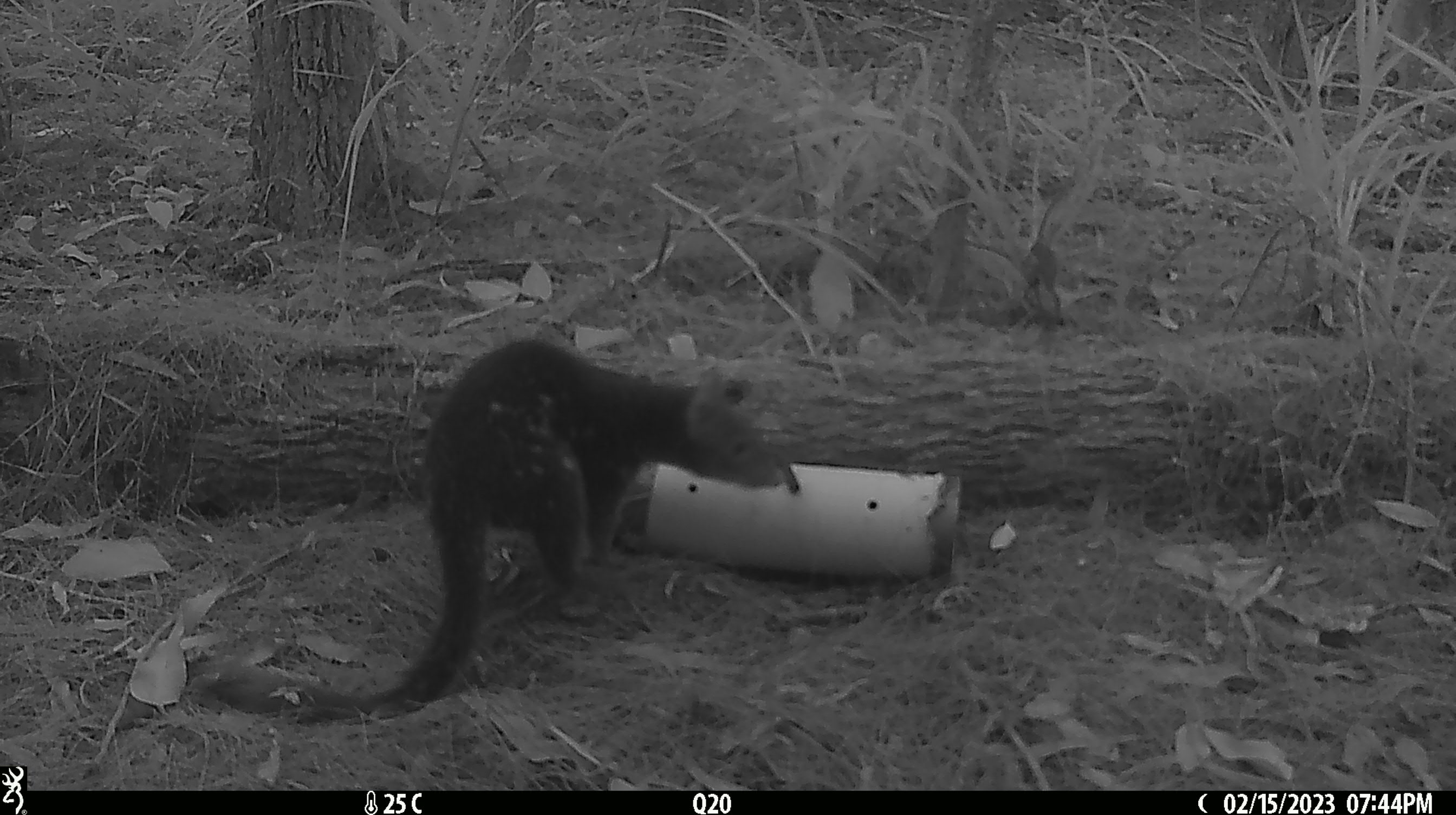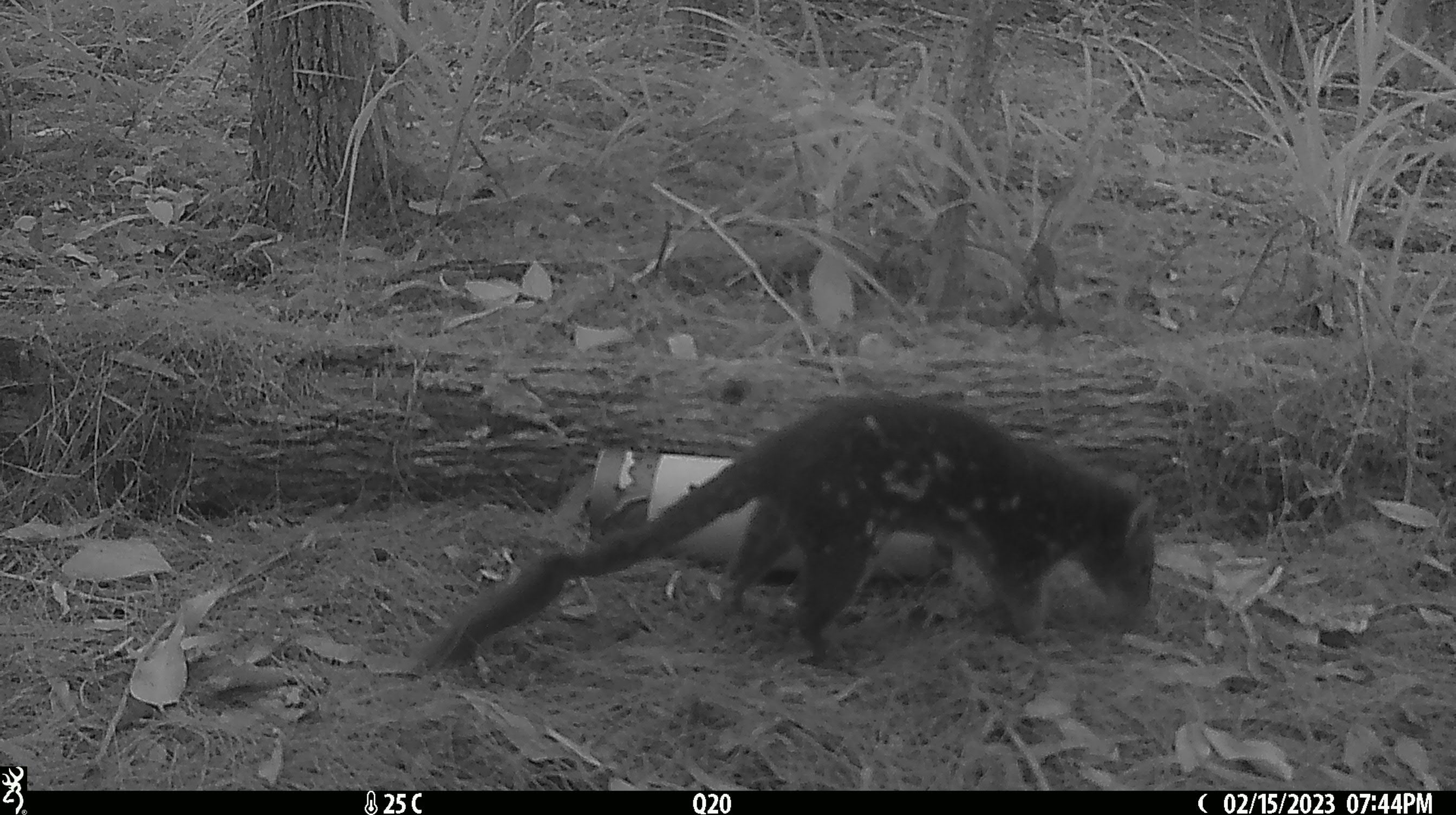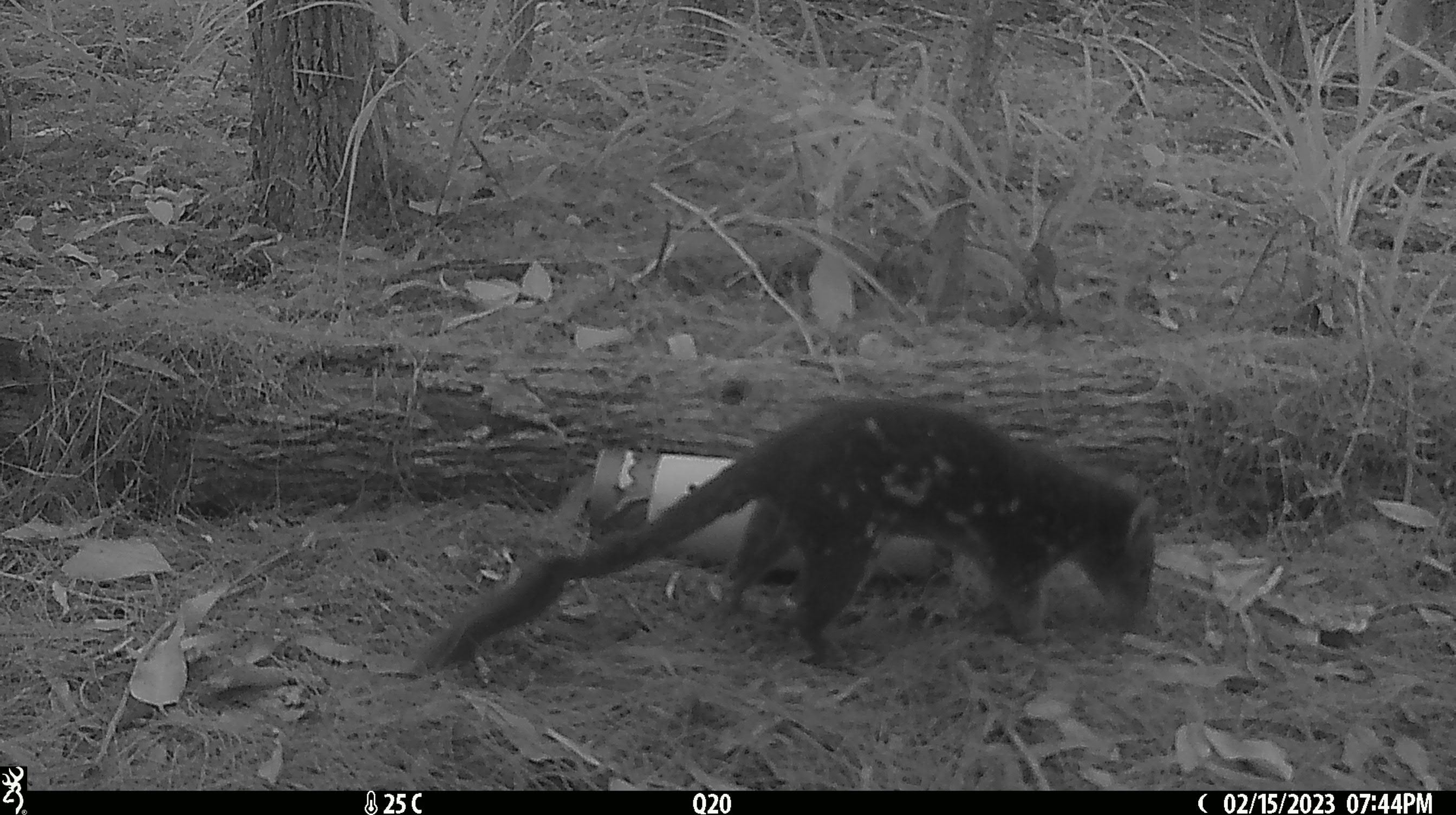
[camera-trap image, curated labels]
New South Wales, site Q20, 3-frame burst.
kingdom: Animalia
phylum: Chordata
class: Mammalia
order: Dasyuromorphia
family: Dasyuridae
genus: Dasyurus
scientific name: Dasyurus maculatus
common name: spotted-tailed quoll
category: quoll